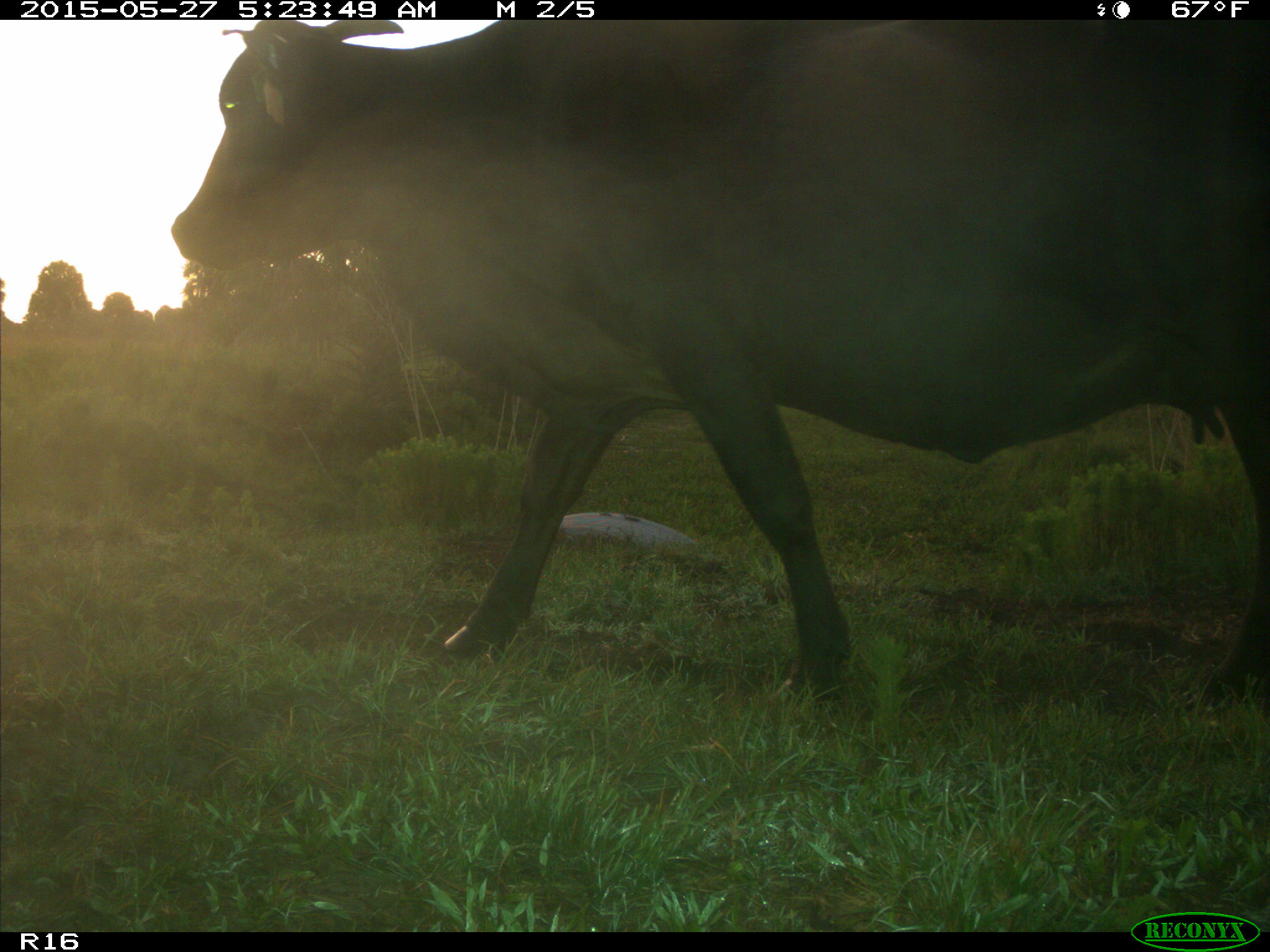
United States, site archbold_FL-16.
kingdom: Animalia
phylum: Chordata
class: Mammalia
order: Artiodactyla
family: Bovidae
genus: Bos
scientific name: Bos taurus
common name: domestic cow